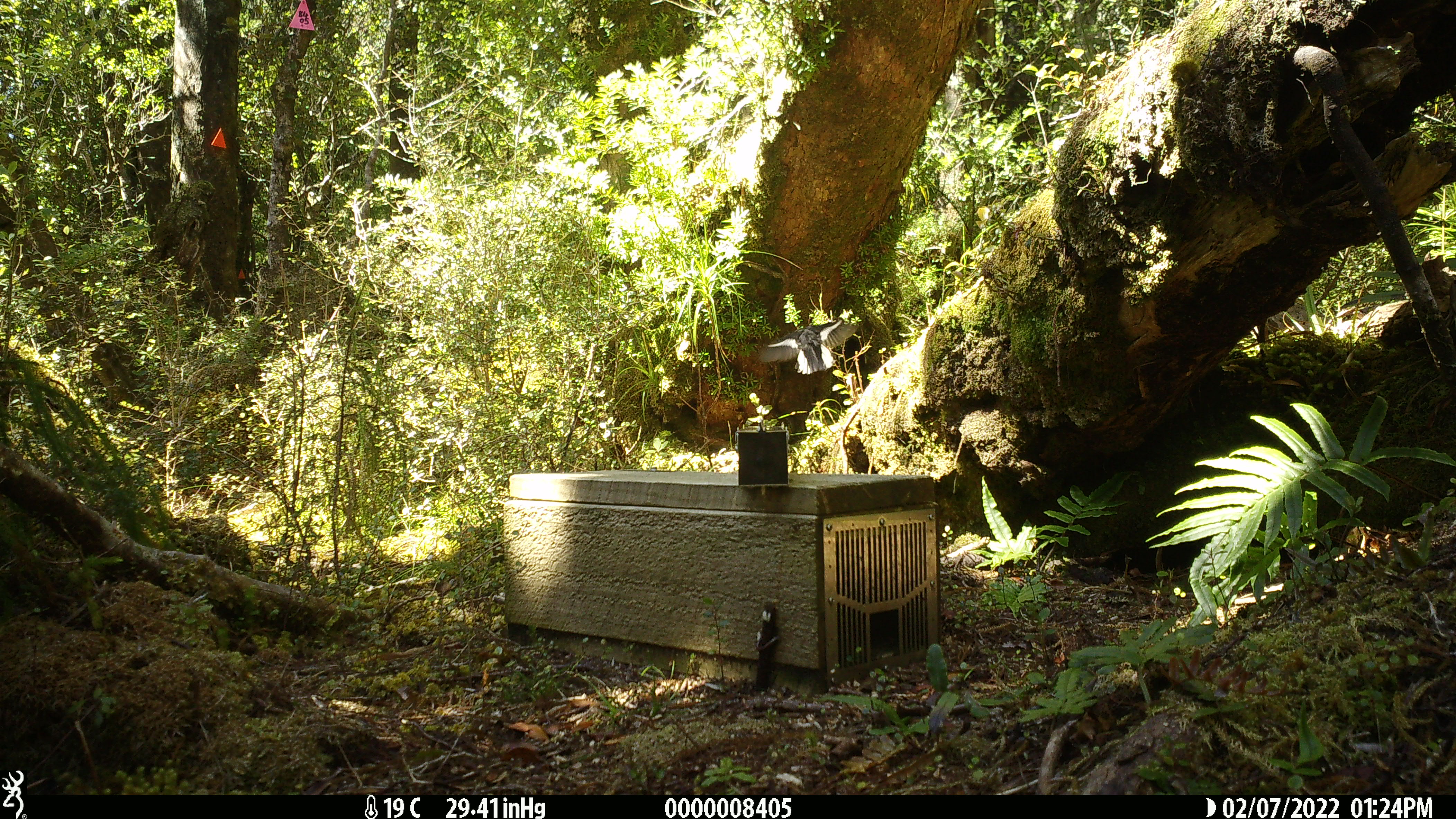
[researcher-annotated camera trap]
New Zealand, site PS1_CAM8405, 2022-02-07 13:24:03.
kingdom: Animalia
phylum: Chordata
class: Aves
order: Passeriformes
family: Petroicidae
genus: Petroica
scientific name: Petroica macrocephala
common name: tomtit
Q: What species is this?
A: Tomtit (Petroica macrocephala).